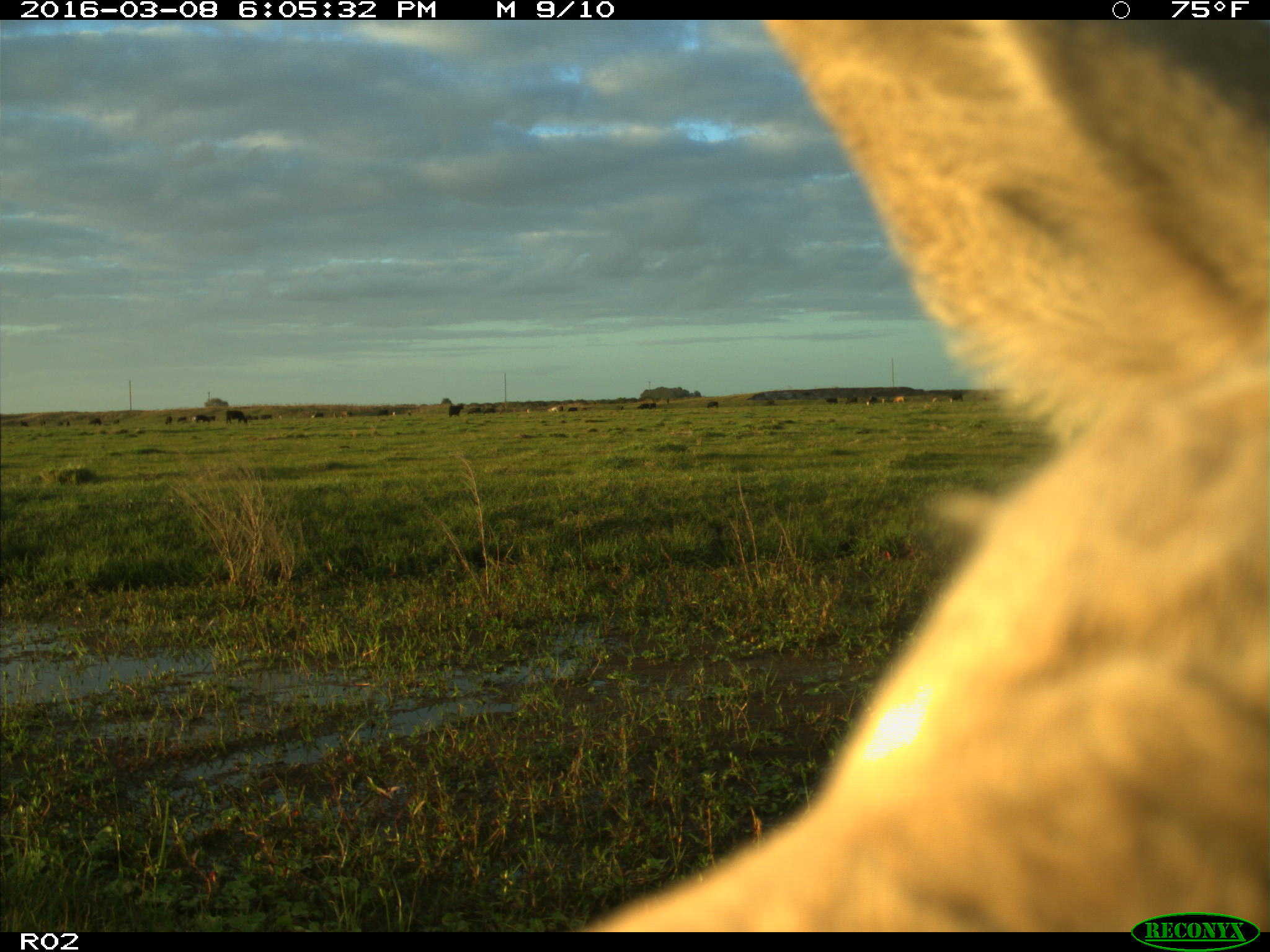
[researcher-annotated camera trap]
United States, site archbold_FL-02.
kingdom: Animalia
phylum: Chordata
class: Mammalia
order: Artiodactyla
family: Bovidae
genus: Bos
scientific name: Bos taurus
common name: domestic cow